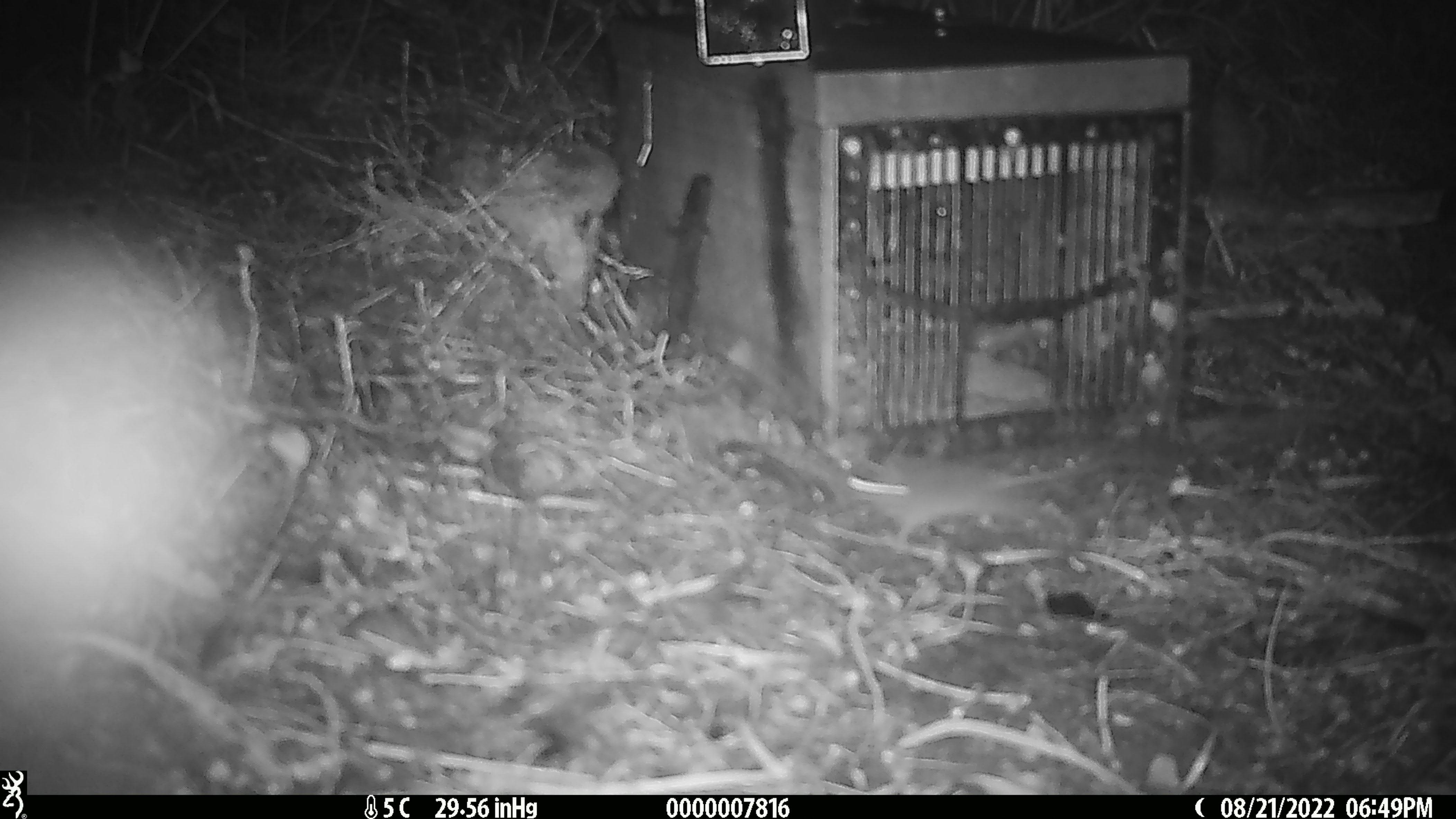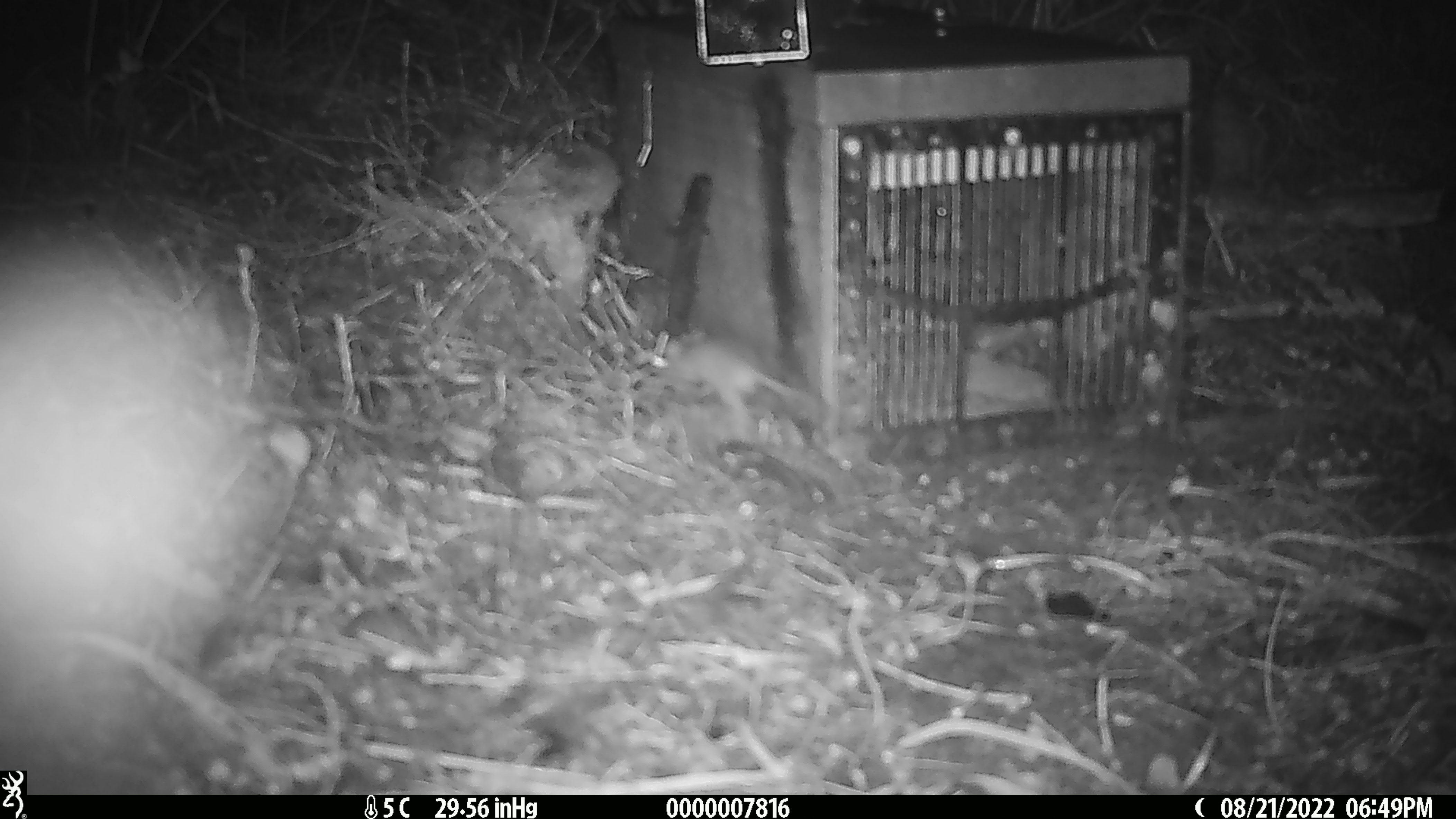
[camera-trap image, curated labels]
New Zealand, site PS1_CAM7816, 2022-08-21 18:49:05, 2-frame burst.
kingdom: Animalia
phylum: Chordata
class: Mammalia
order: Rodentia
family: Muridae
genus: Mus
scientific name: Mus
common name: mouse